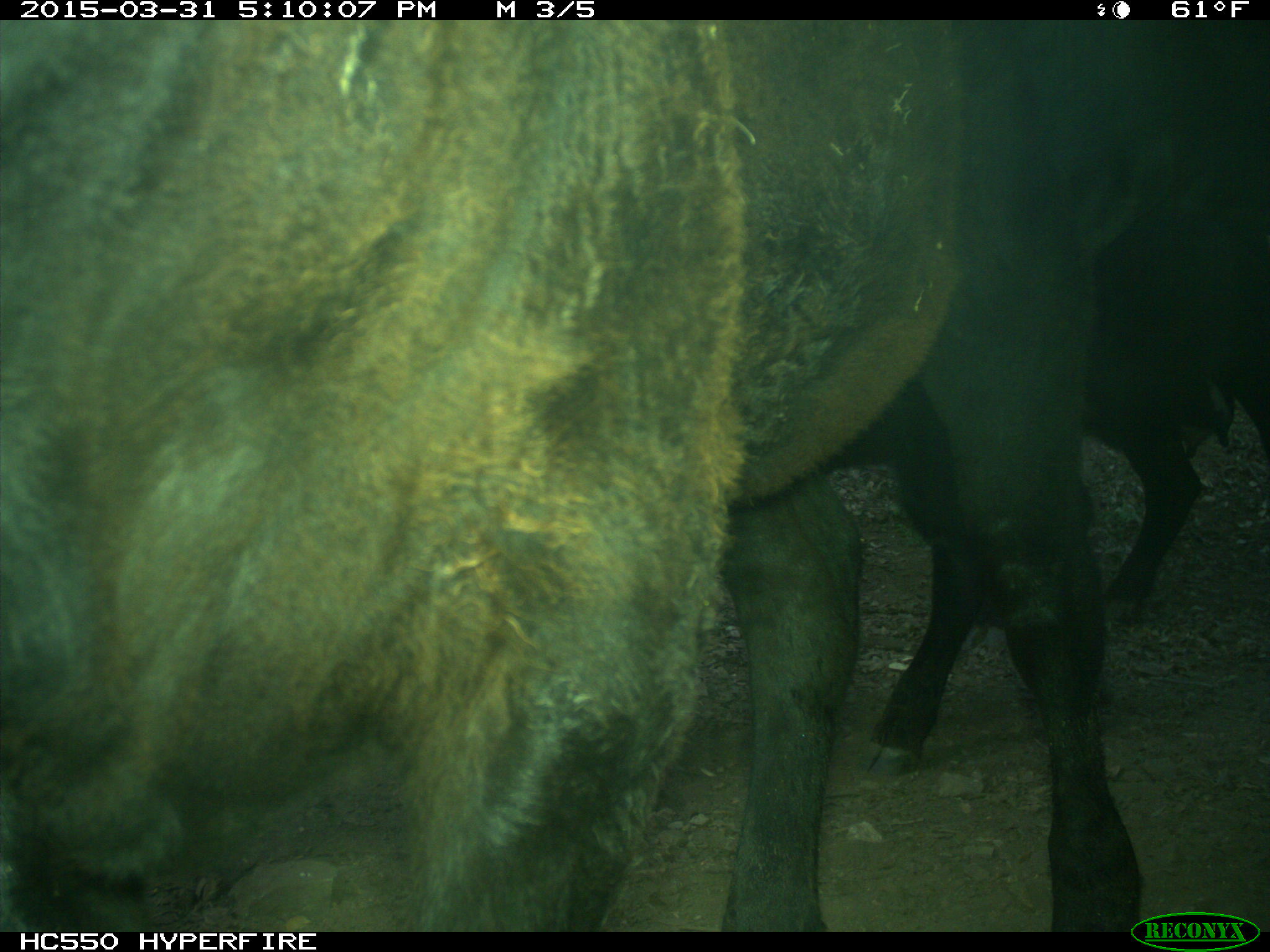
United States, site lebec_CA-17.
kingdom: Animalia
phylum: Chordata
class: Mammalia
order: Artiodactyla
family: Bovidae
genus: Bos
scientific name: Bos taurus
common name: domestic cow